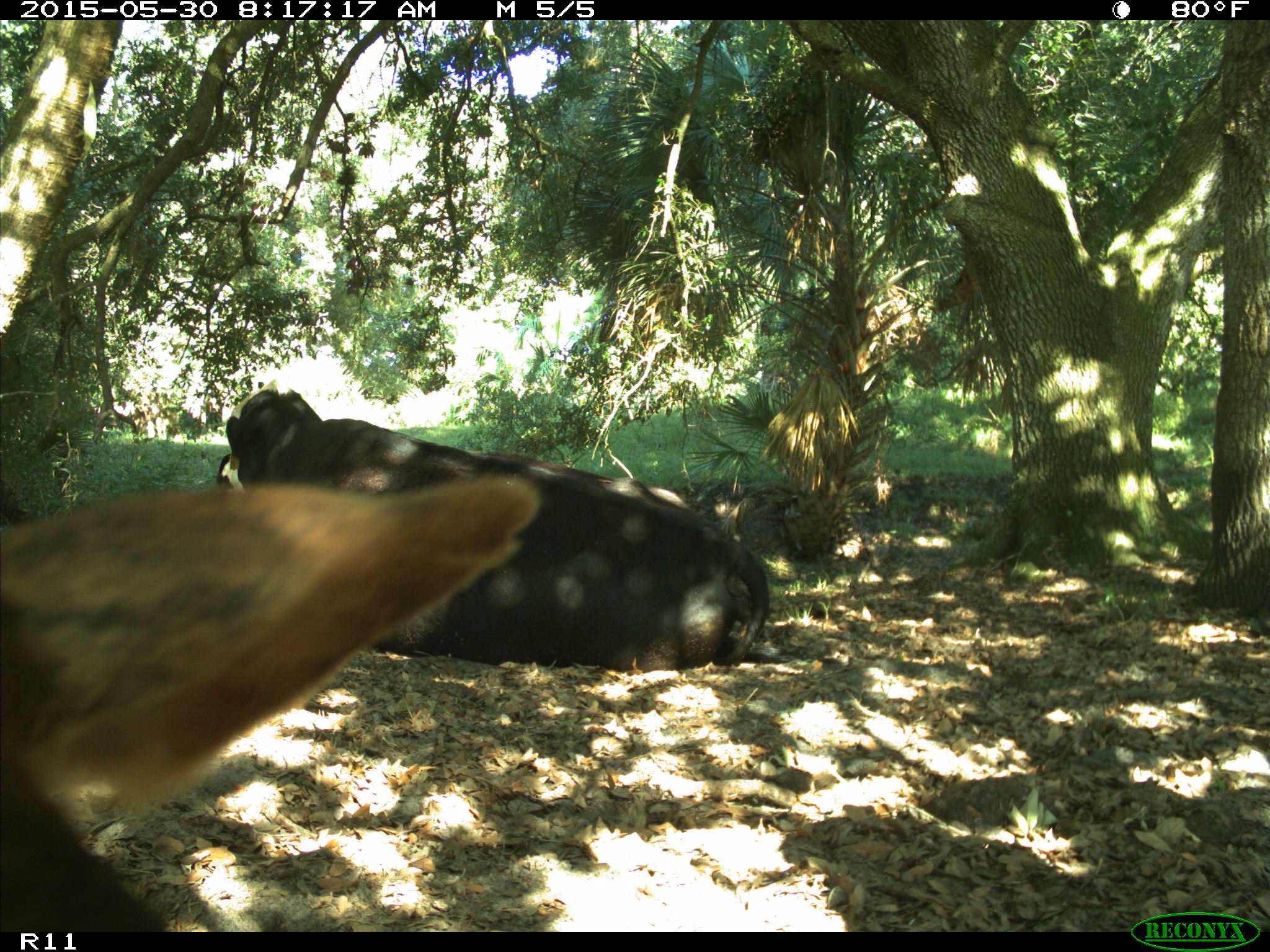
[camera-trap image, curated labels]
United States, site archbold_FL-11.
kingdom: Animalia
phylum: Chordata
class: Mammalia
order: Artiodactyla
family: Bovidae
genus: Bos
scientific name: Bos taurus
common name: domestic cow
Bos taurus (domestic cow).